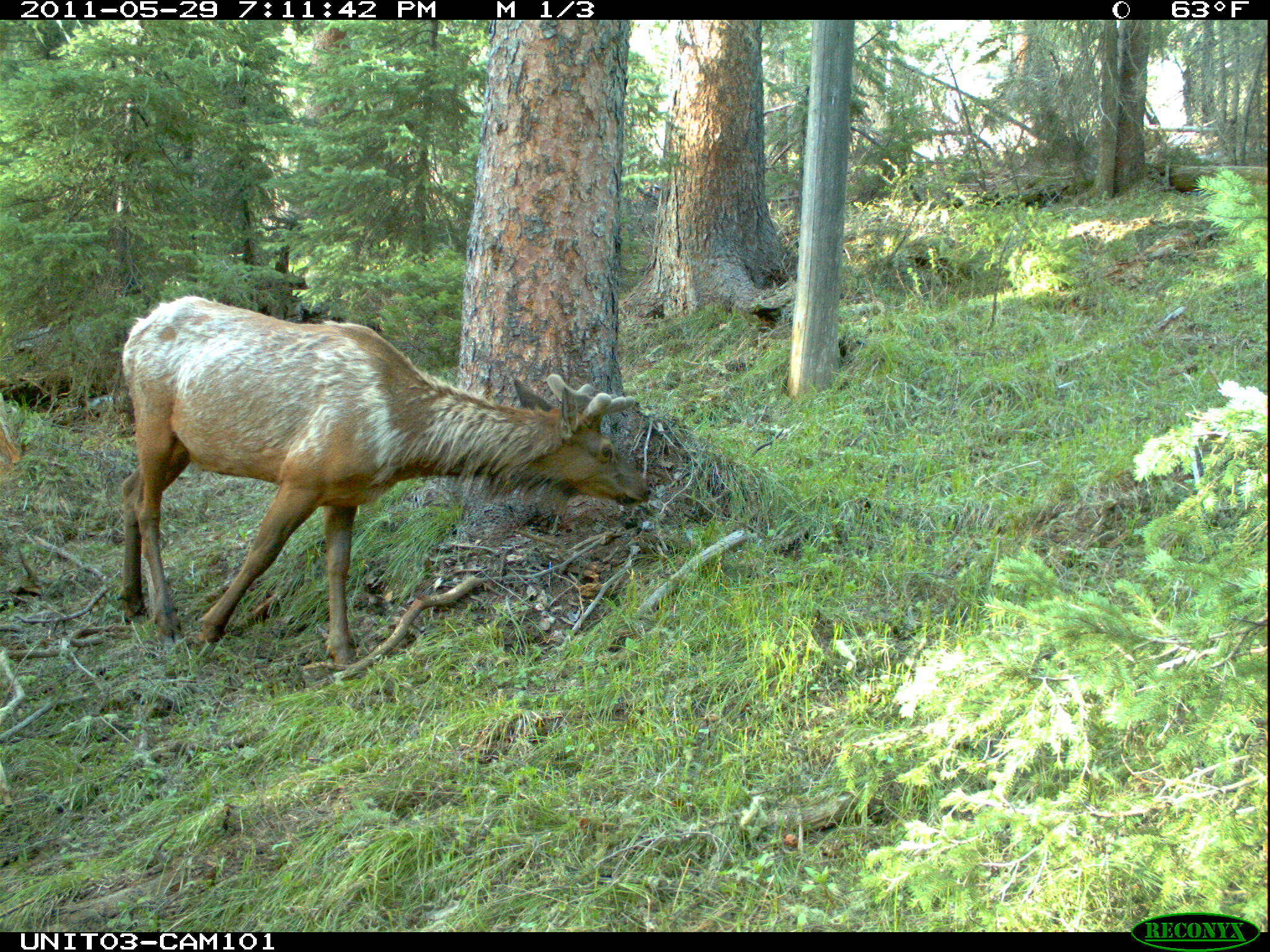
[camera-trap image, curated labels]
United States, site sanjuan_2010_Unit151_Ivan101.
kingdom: Animalia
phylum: Chordata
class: Mammalia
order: Artiodactyla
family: Cervidae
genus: Cervus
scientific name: Cervus elaphus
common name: red deer